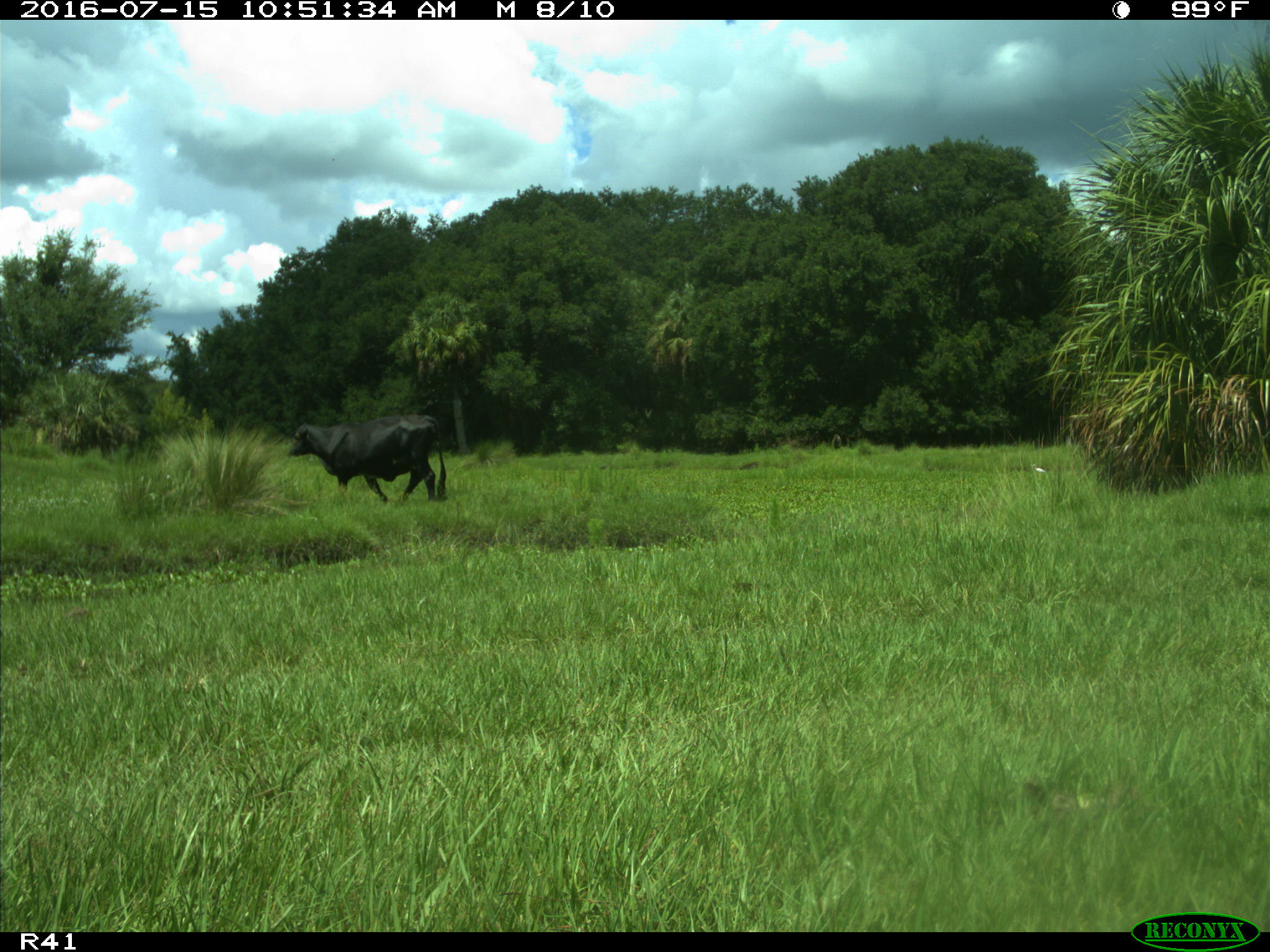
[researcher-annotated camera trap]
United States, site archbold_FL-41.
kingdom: Animalia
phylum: Chordata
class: Mammalia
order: Artiodactyla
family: Bovidae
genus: Bos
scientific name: Bos taurus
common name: domestic cow